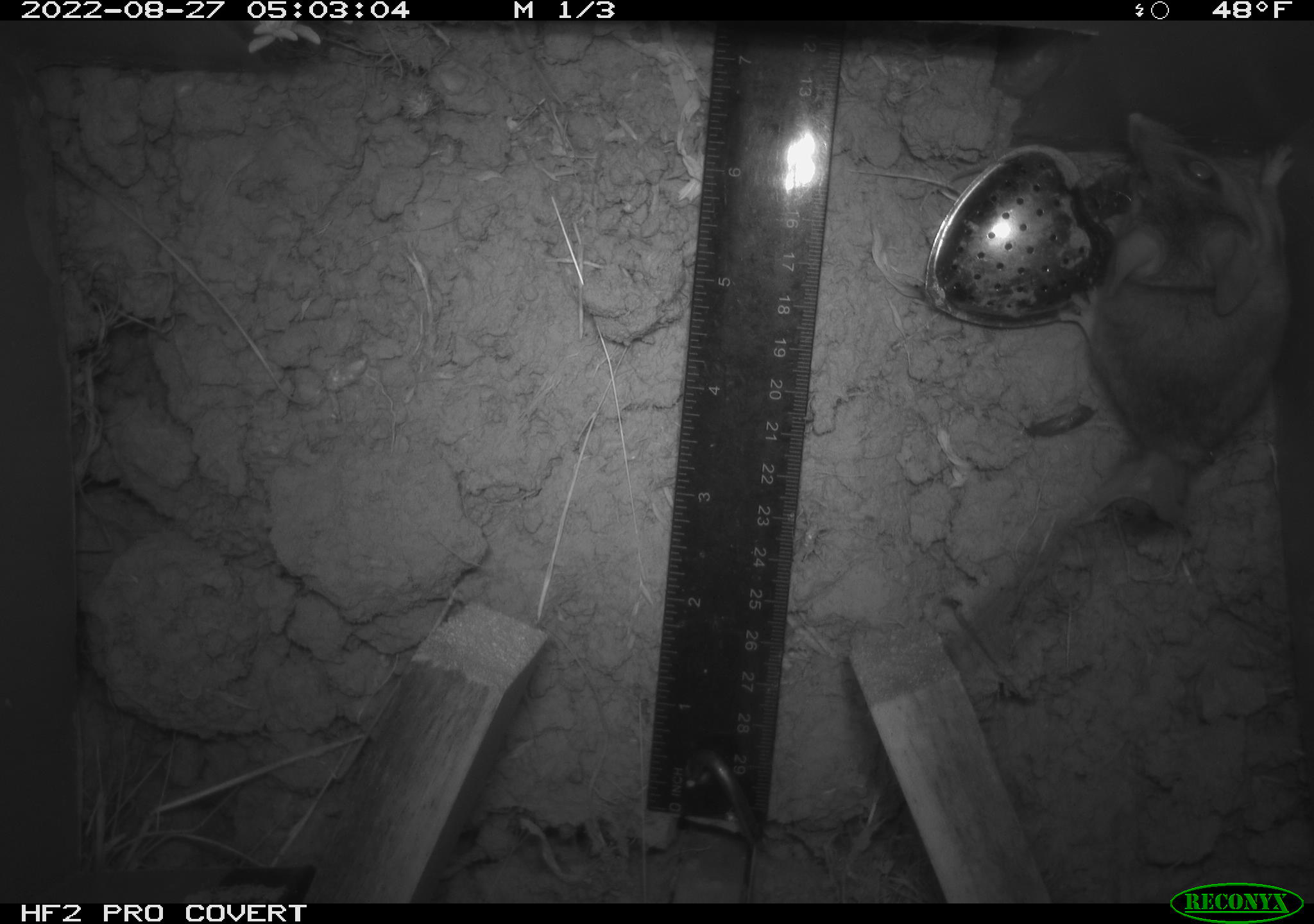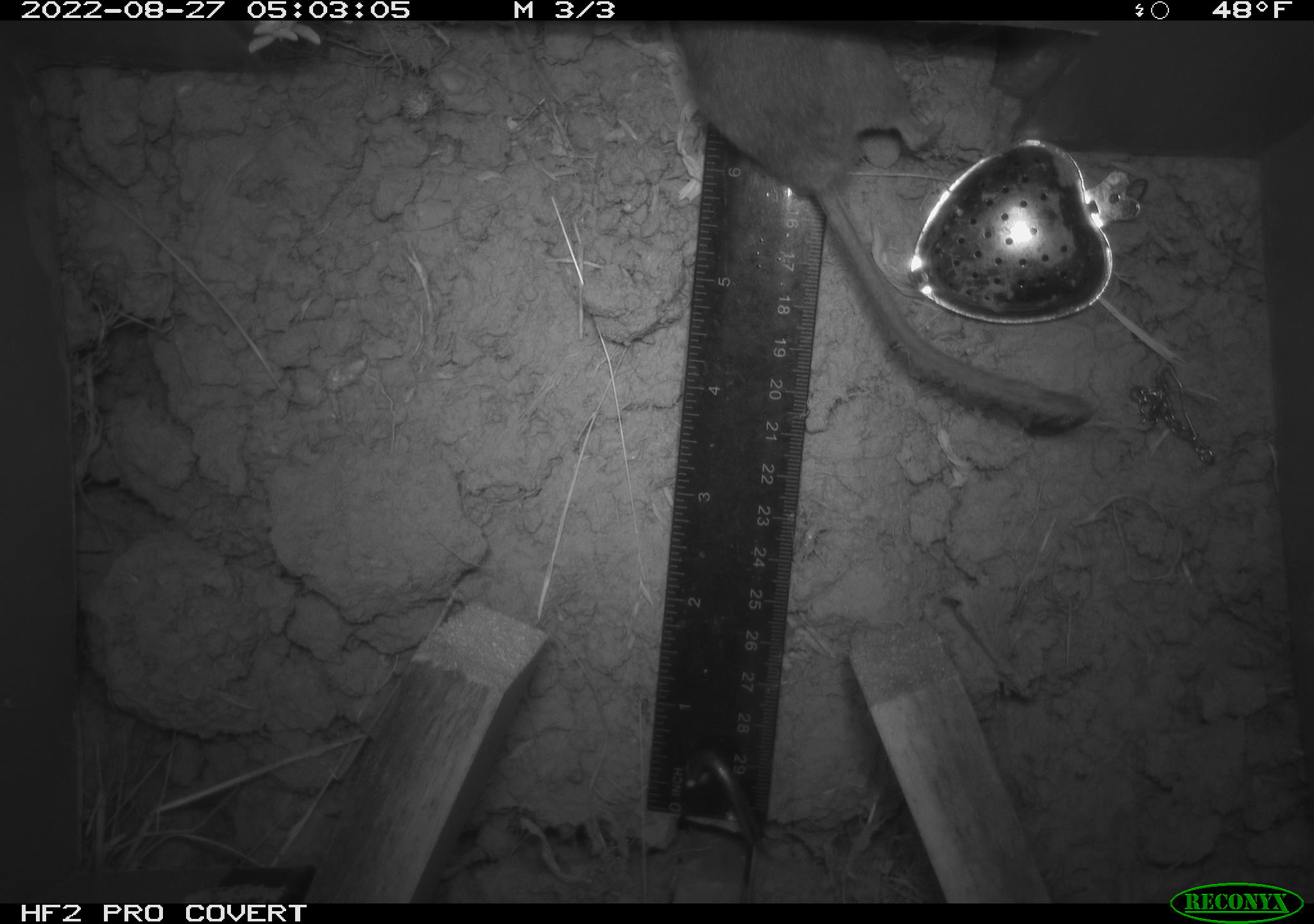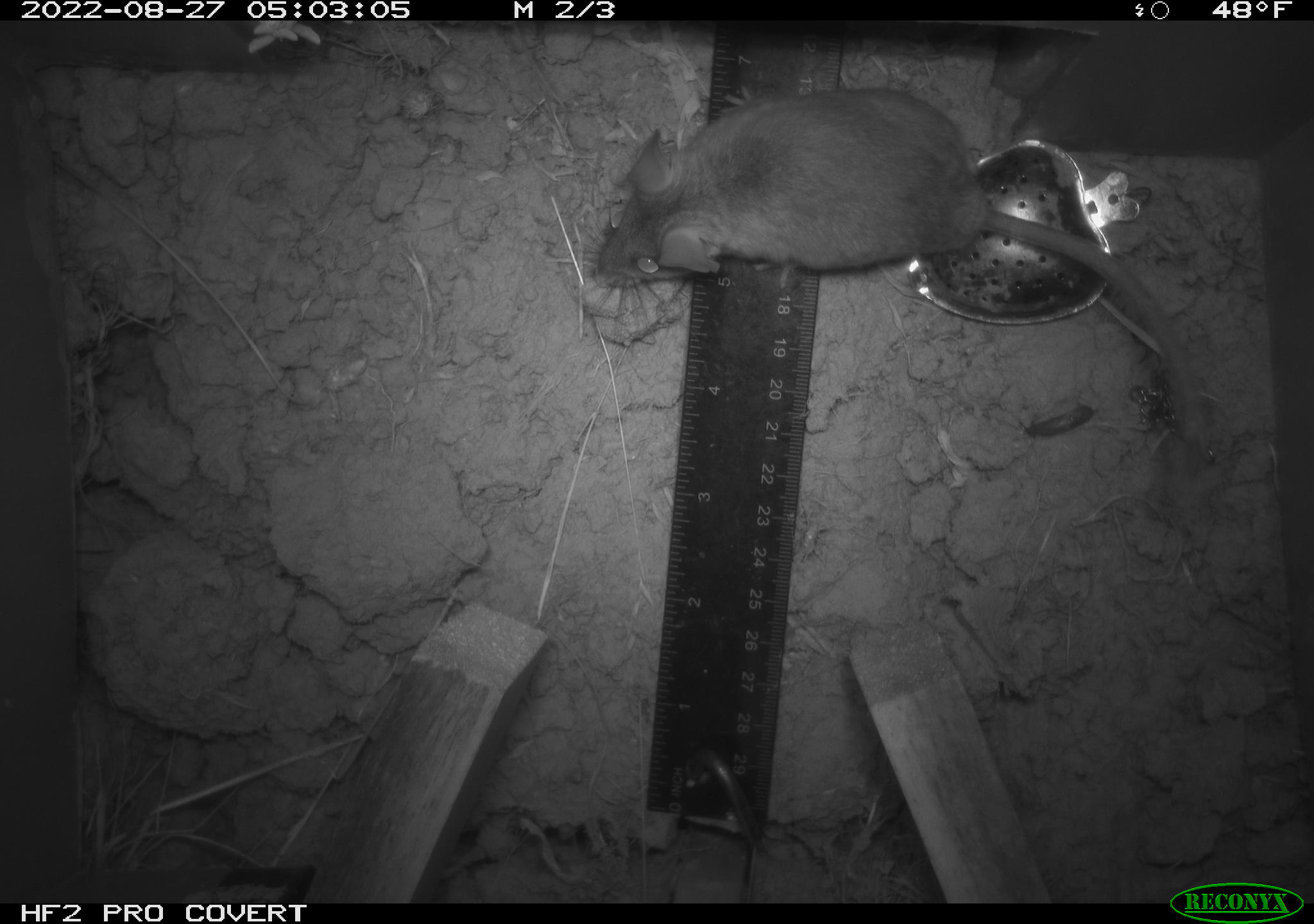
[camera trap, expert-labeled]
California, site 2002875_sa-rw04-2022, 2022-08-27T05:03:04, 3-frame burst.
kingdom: Animalia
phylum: Chordata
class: Mammalia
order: Rodentia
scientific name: Rodentia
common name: mouse species